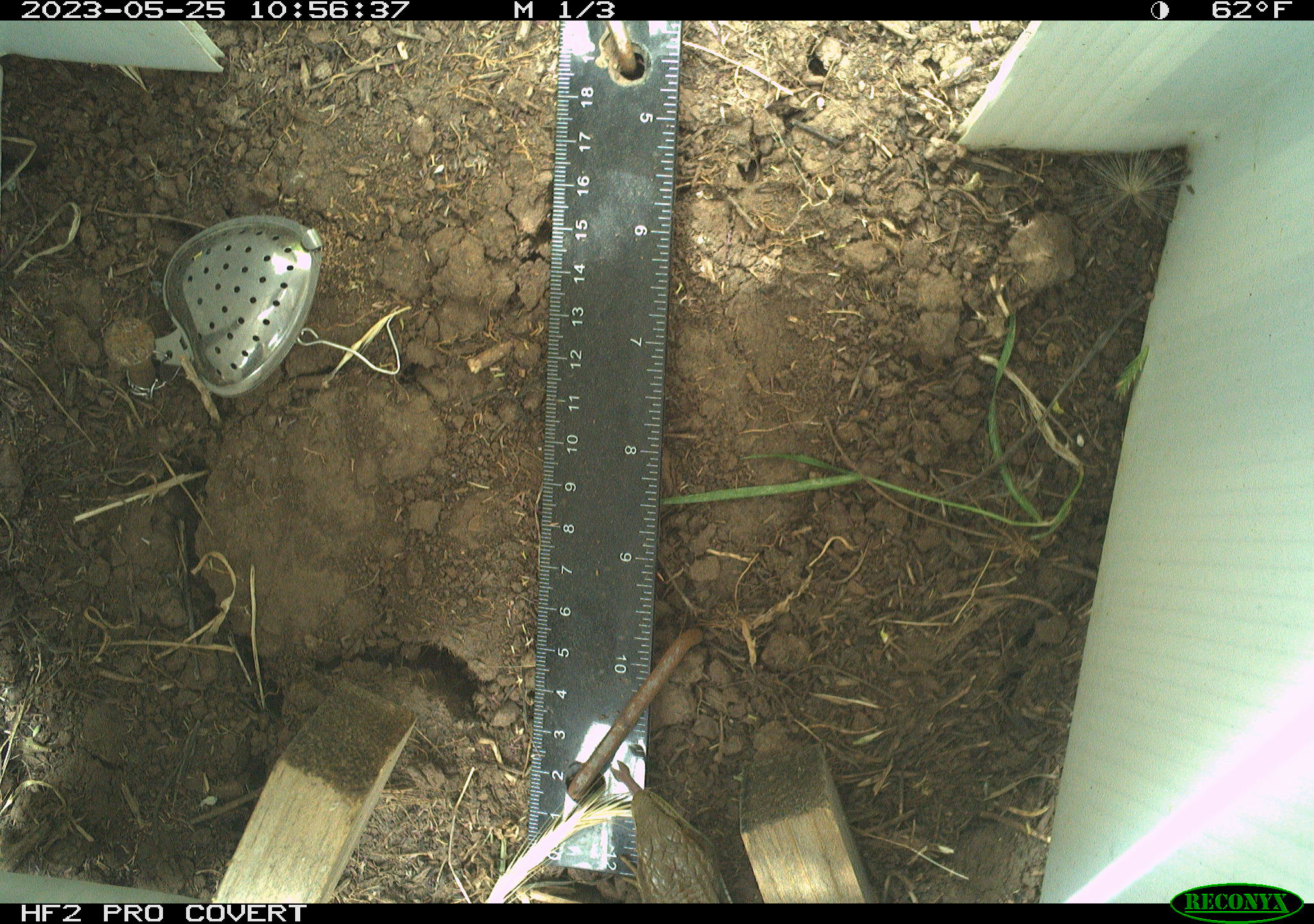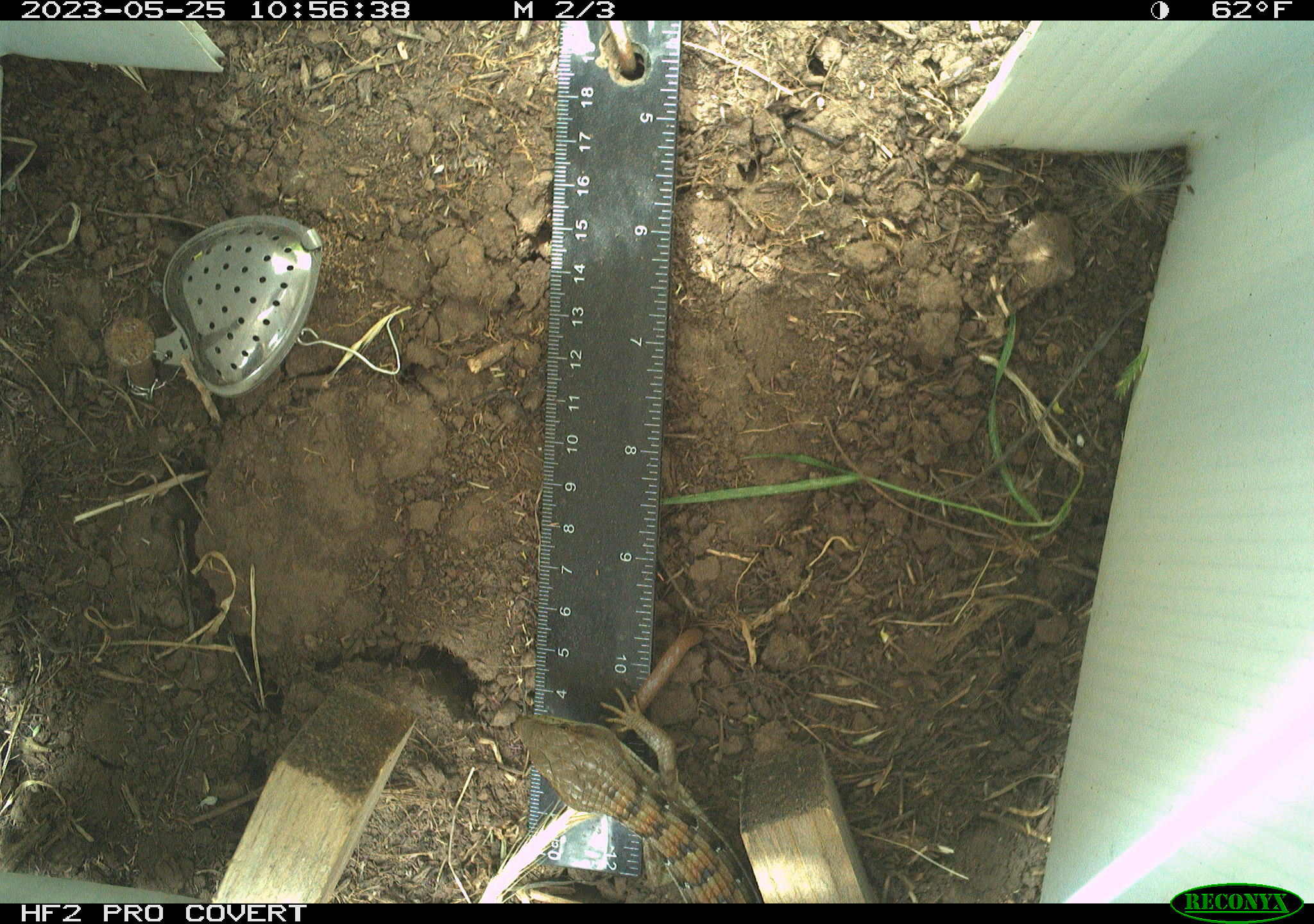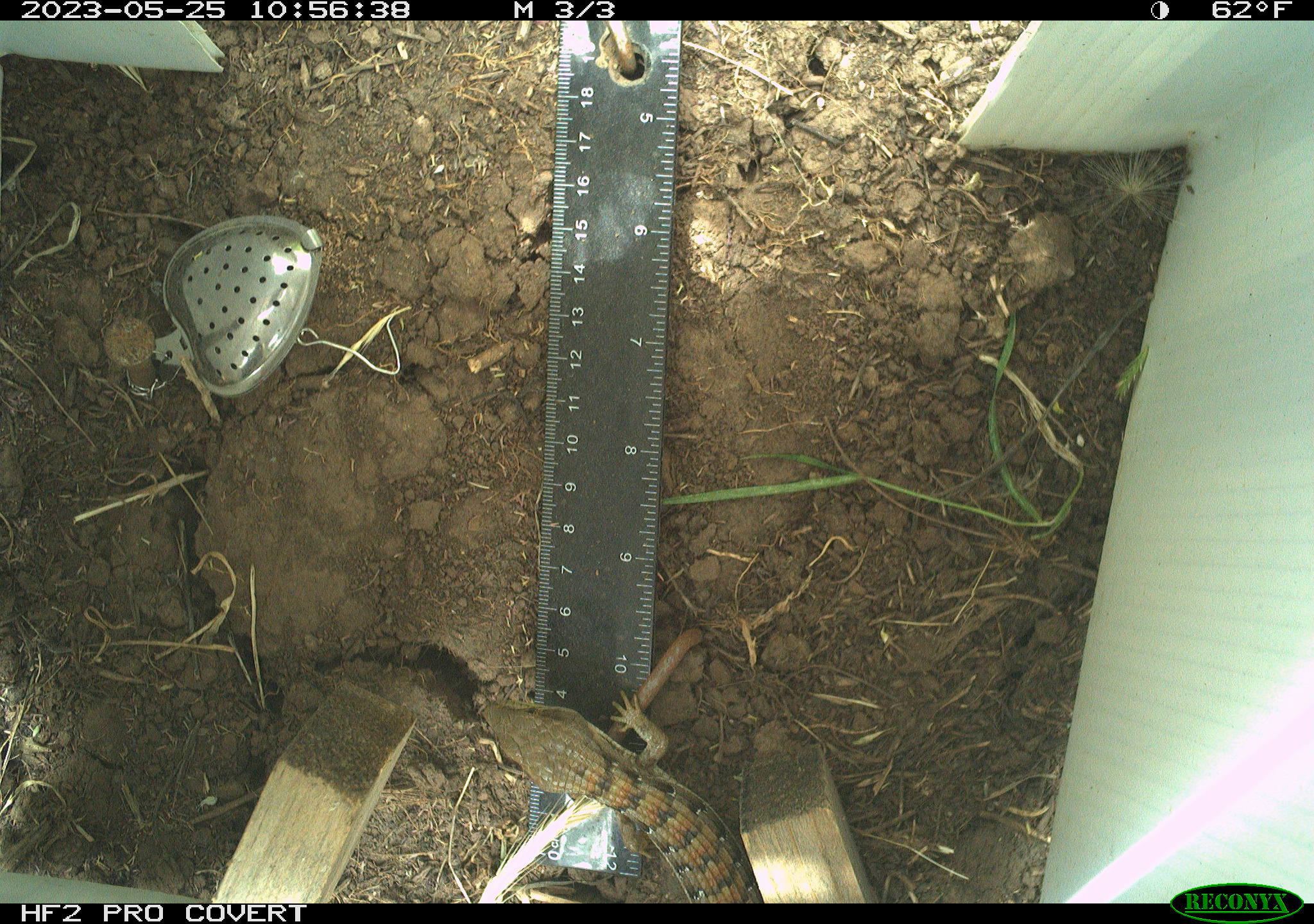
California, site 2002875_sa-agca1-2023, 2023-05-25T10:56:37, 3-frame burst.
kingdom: Animalia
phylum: Chordata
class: Reptilia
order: Squamata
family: Anguidae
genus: Elgaria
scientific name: Elgaria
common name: alligator lizards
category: elgaria species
Elgaria species (alligator lizards) (Elgaria).